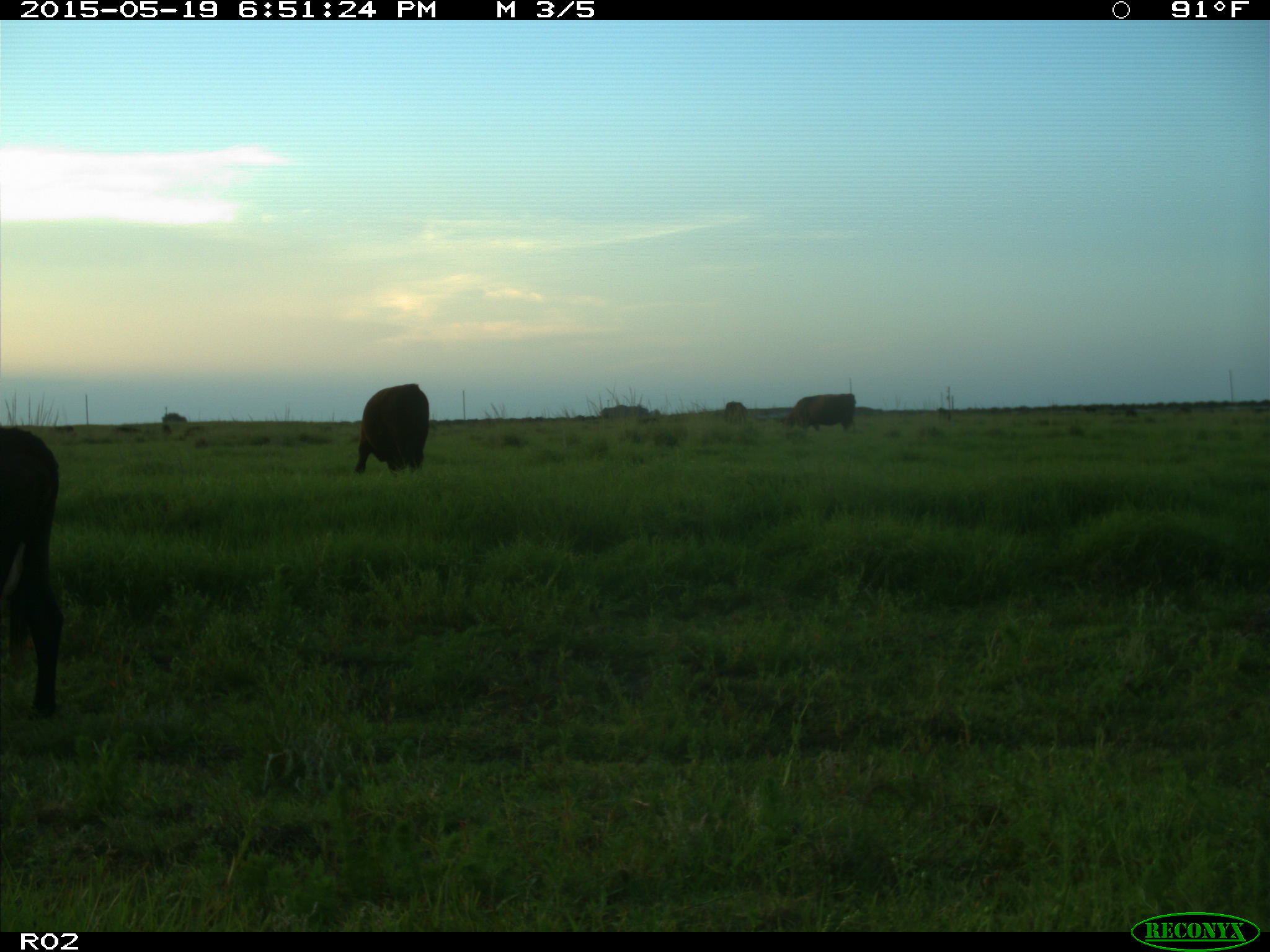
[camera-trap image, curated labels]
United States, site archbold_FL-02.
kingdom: Animalia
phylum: Chordata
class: Mammalia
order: Artiodactyla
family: Bovidae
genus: Bos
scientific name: Bos taurus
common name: domestic cow